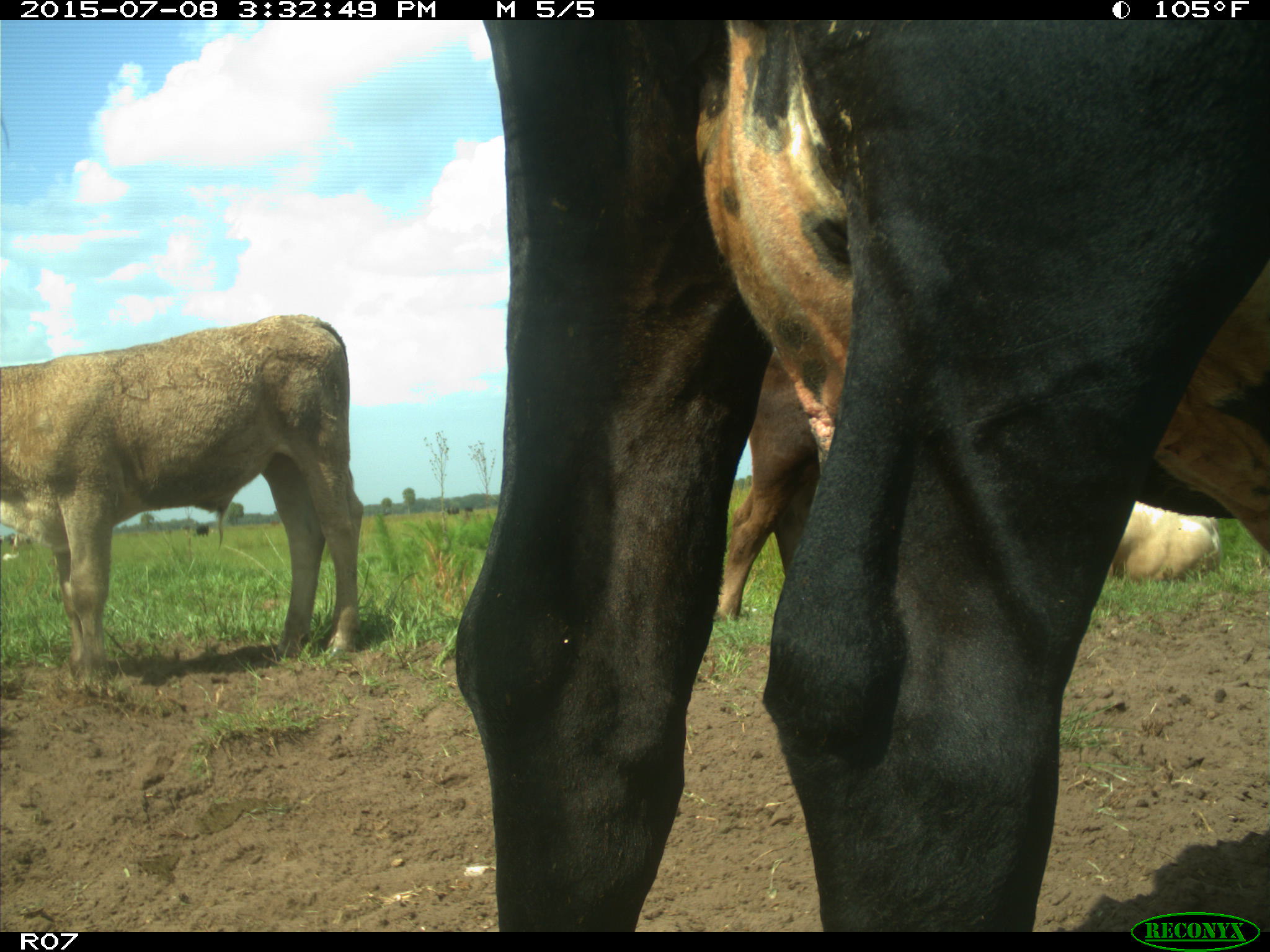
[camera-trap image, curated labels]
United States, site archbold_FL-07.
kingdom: Animalia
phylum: Chordata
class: Mammalia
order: Artiodactyla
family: Bovidae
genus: Bos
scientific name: Bos taurus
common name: domestic cow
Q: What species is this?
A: Bos taurus (domestic cow).